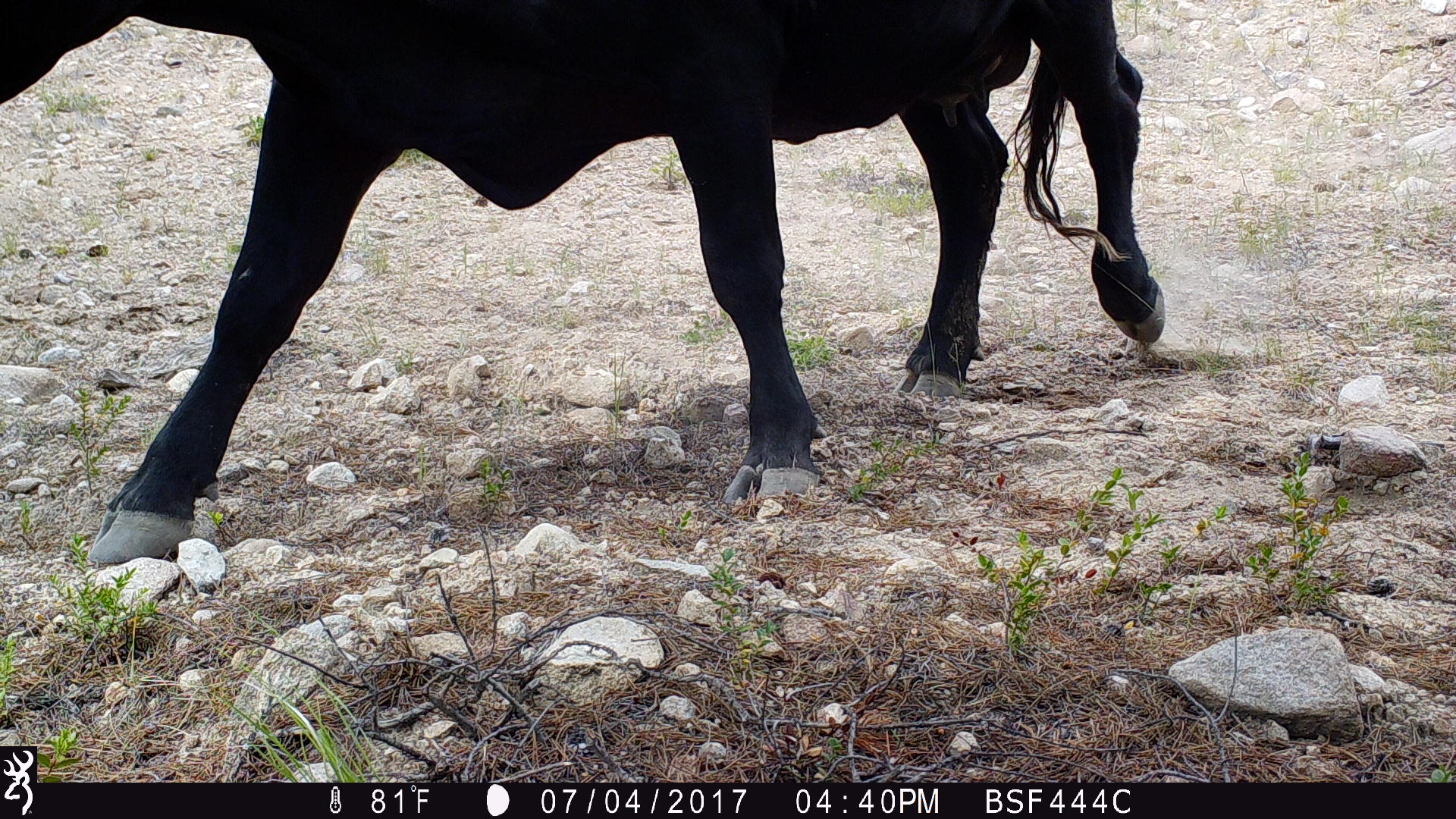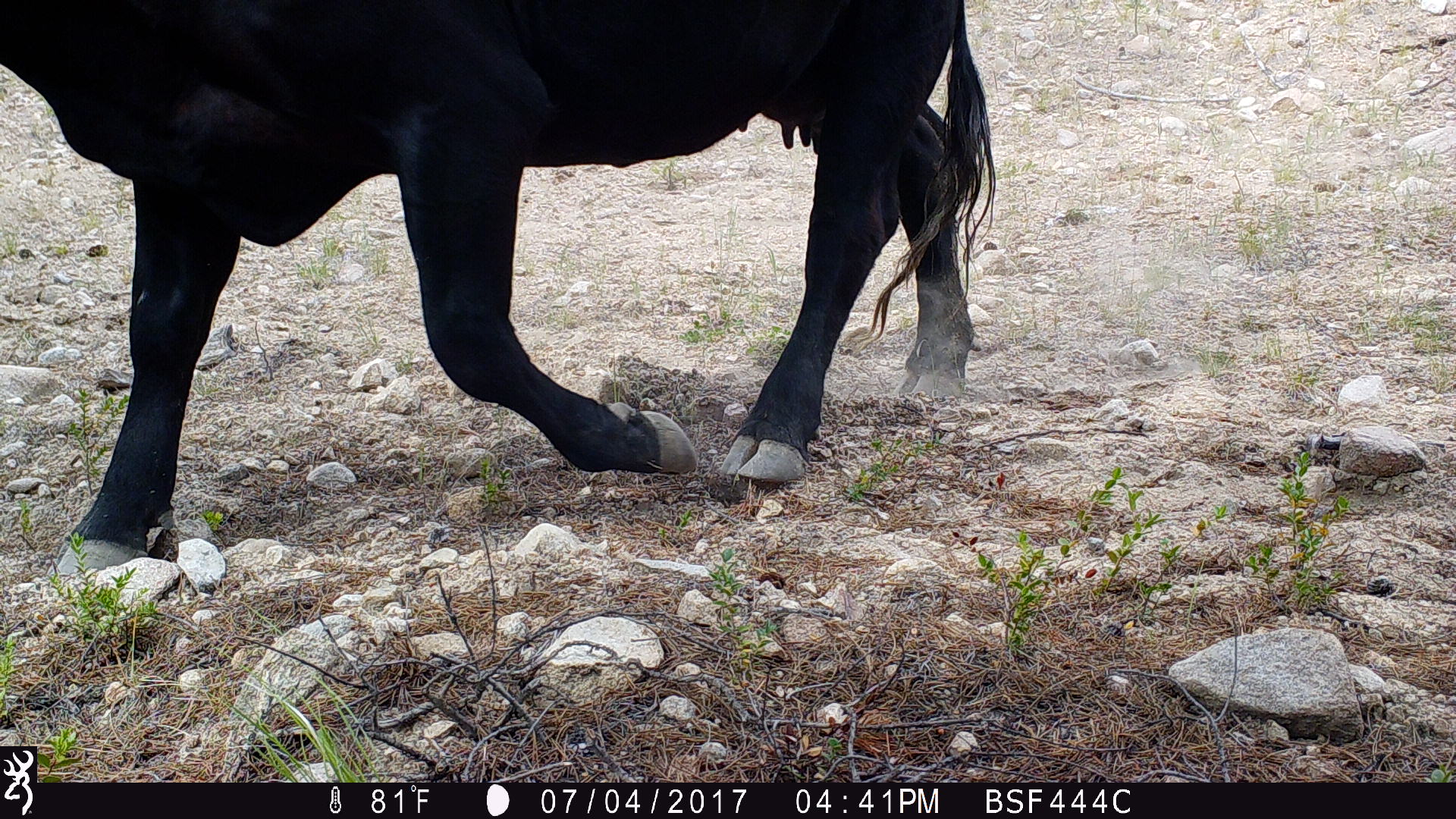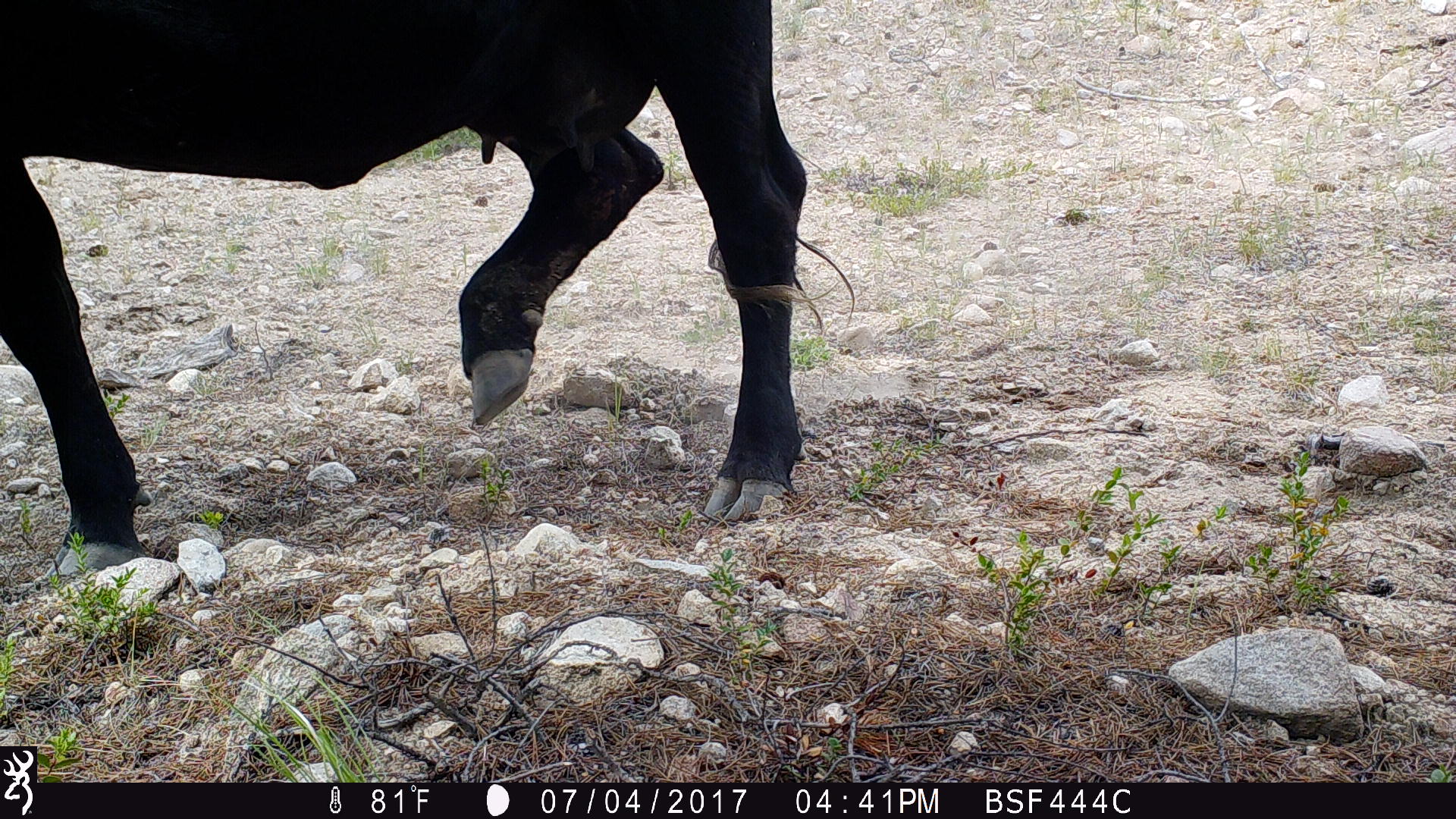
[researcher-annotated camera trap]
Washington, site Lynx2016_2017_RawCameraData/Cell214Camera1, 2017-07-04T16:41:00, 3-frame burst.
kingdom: Animalia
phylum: Chordata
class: Mammalia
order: Artiodactyla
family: Bovidae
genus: Bos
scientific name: Bos taurus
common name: domestic cattle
Domestic cattle (Bos taurus). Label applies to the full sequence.